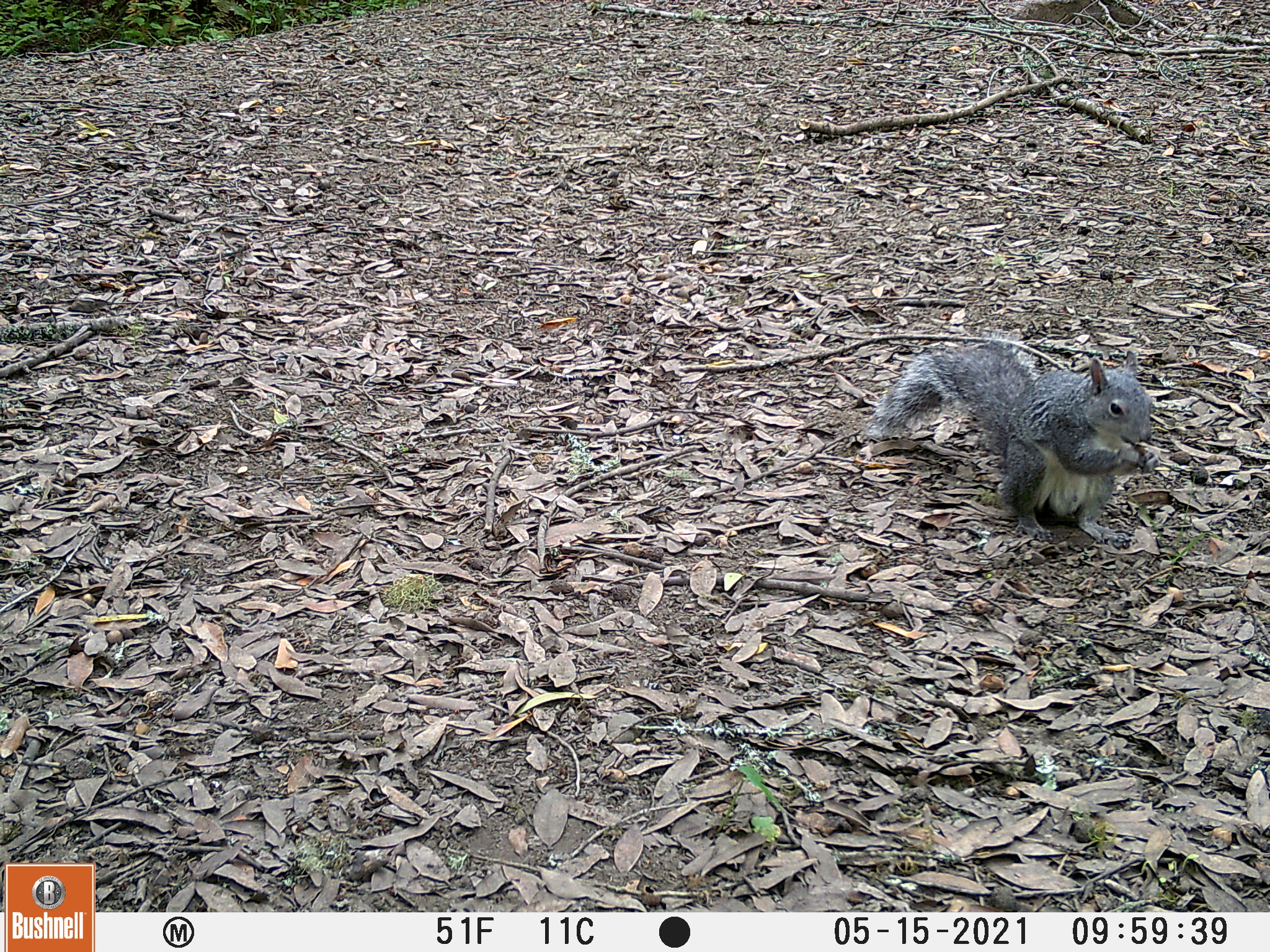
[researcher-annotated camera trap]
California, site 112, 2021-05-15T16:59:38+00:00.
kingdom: Animalia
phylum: Chordata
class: Mammalia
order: Rodentia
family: Sciuridae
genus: Sciurus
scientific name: Sciurus griseus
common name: western gray squirrel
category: western grey squirrel